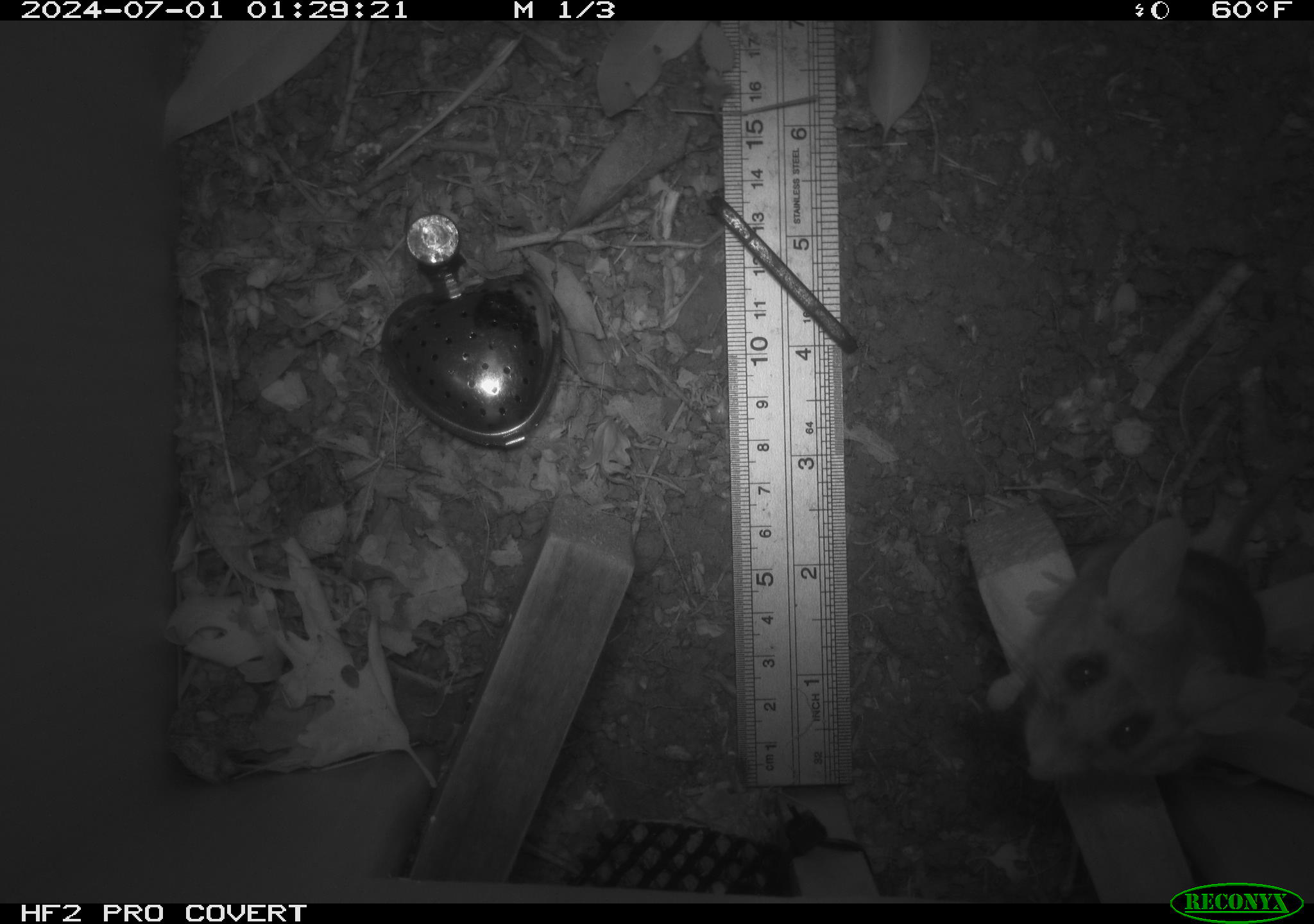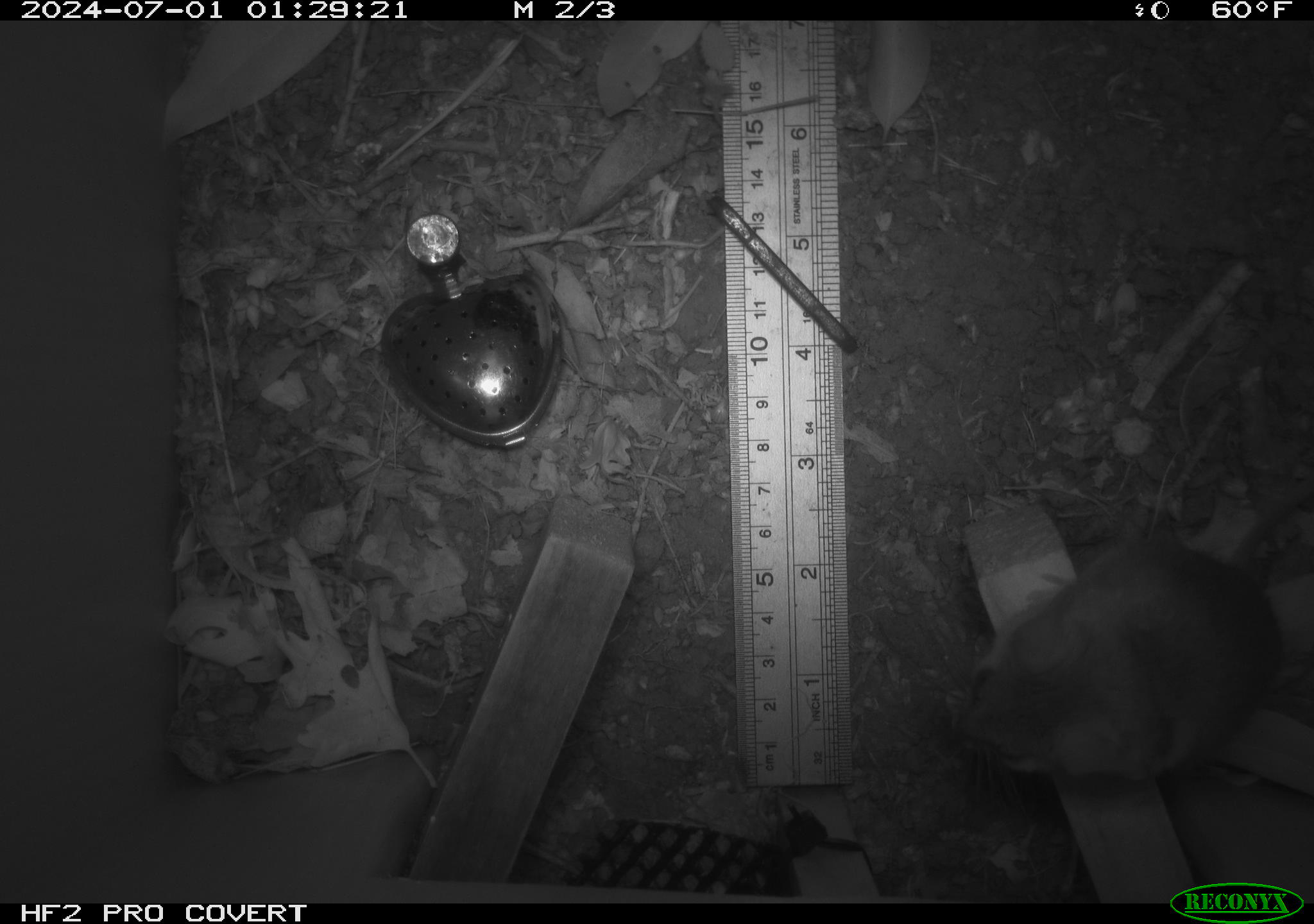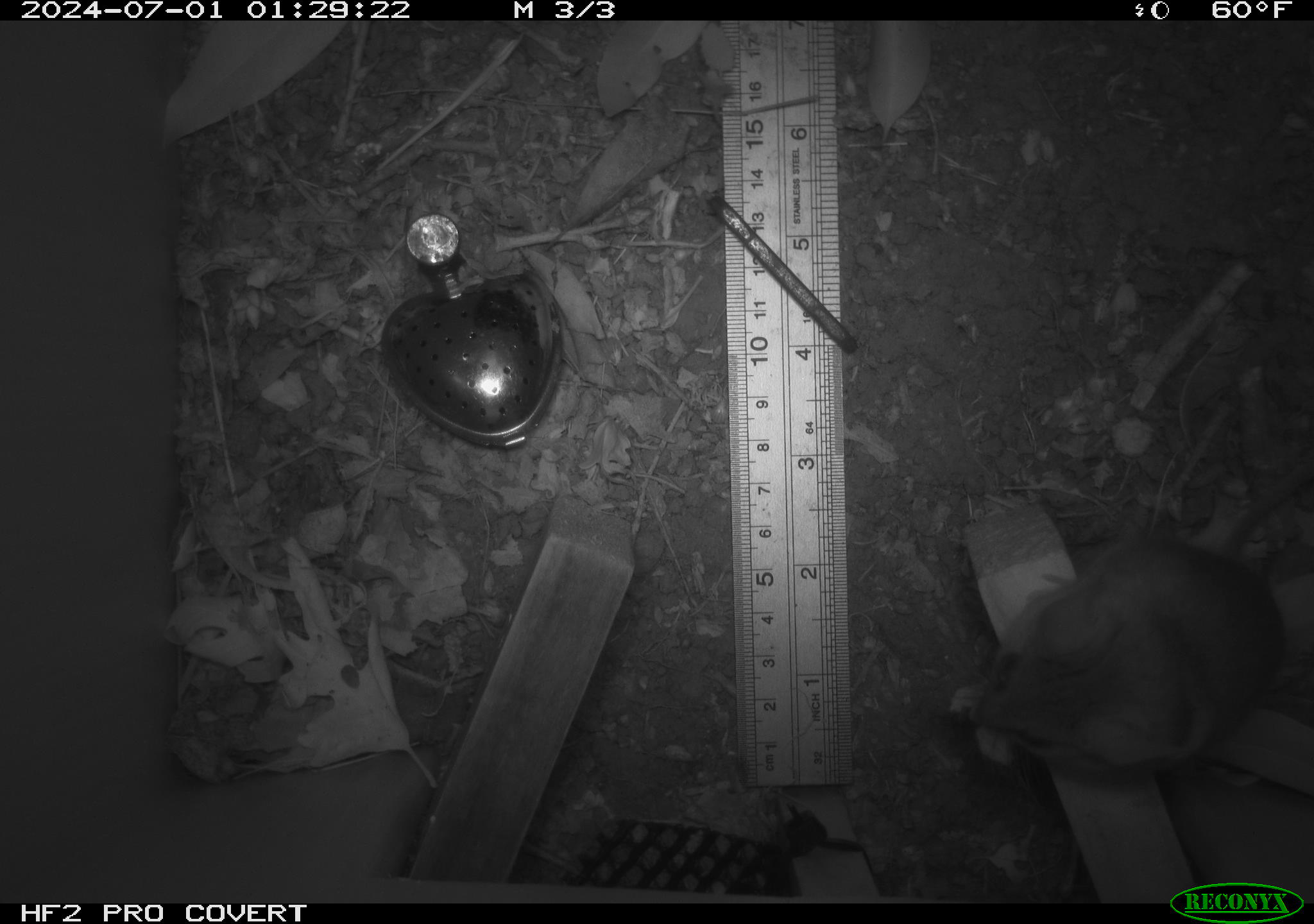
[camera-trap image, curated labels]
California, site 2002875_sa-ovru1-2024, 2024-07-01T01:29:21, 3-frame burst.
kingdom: Animalia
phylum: Chordata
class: Mammalia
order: Rodentia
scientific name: Rodentia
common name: rodent